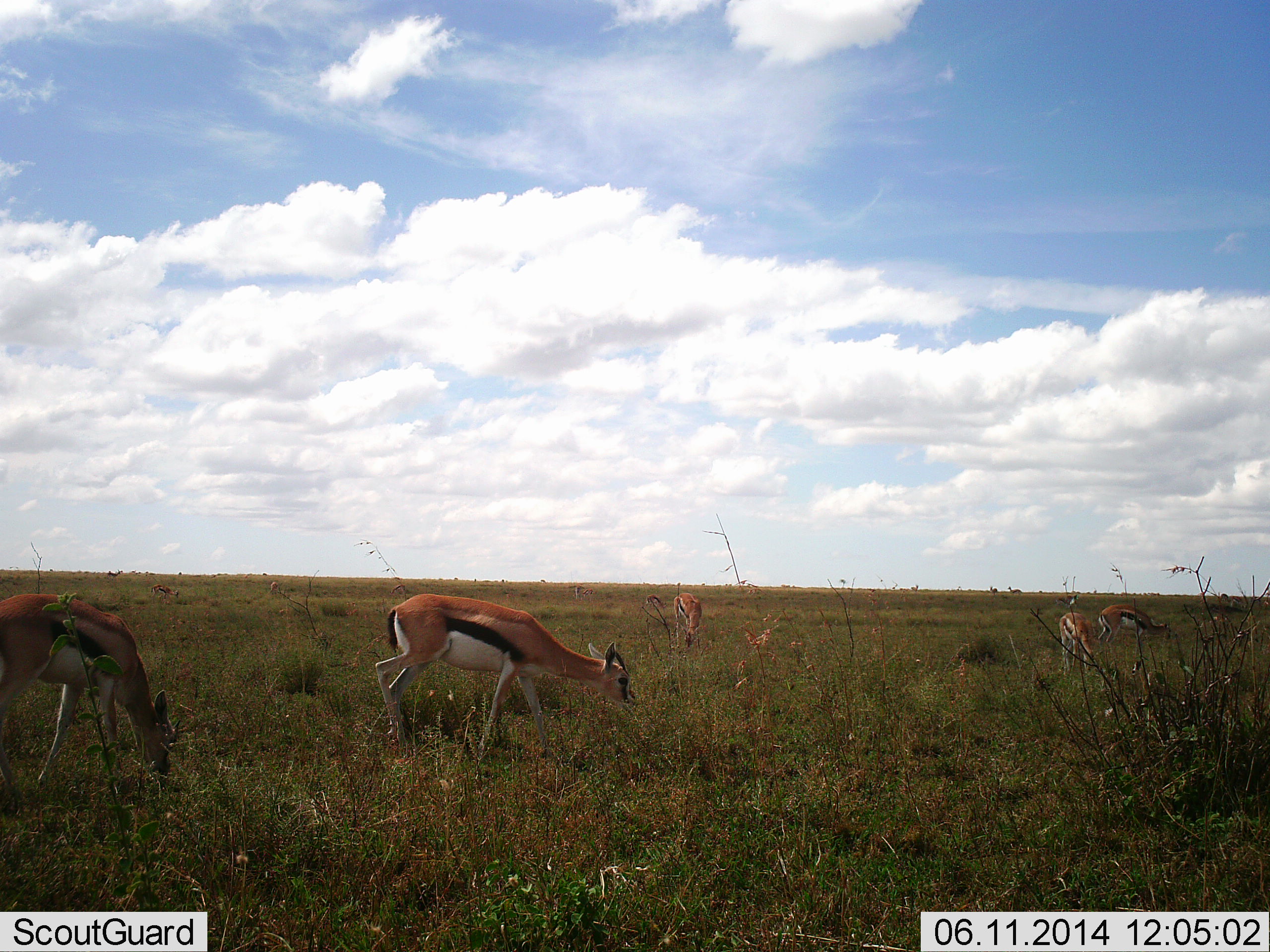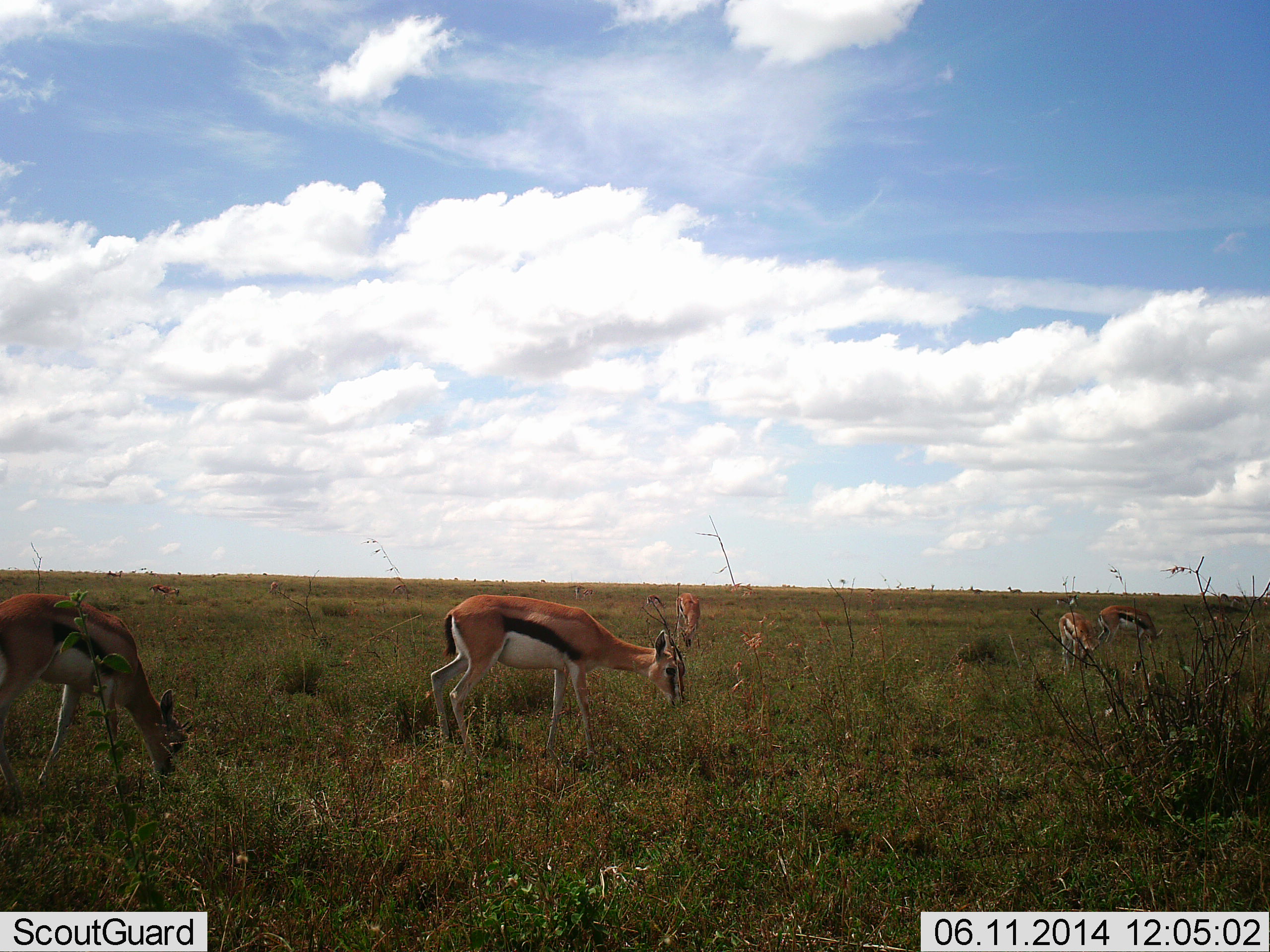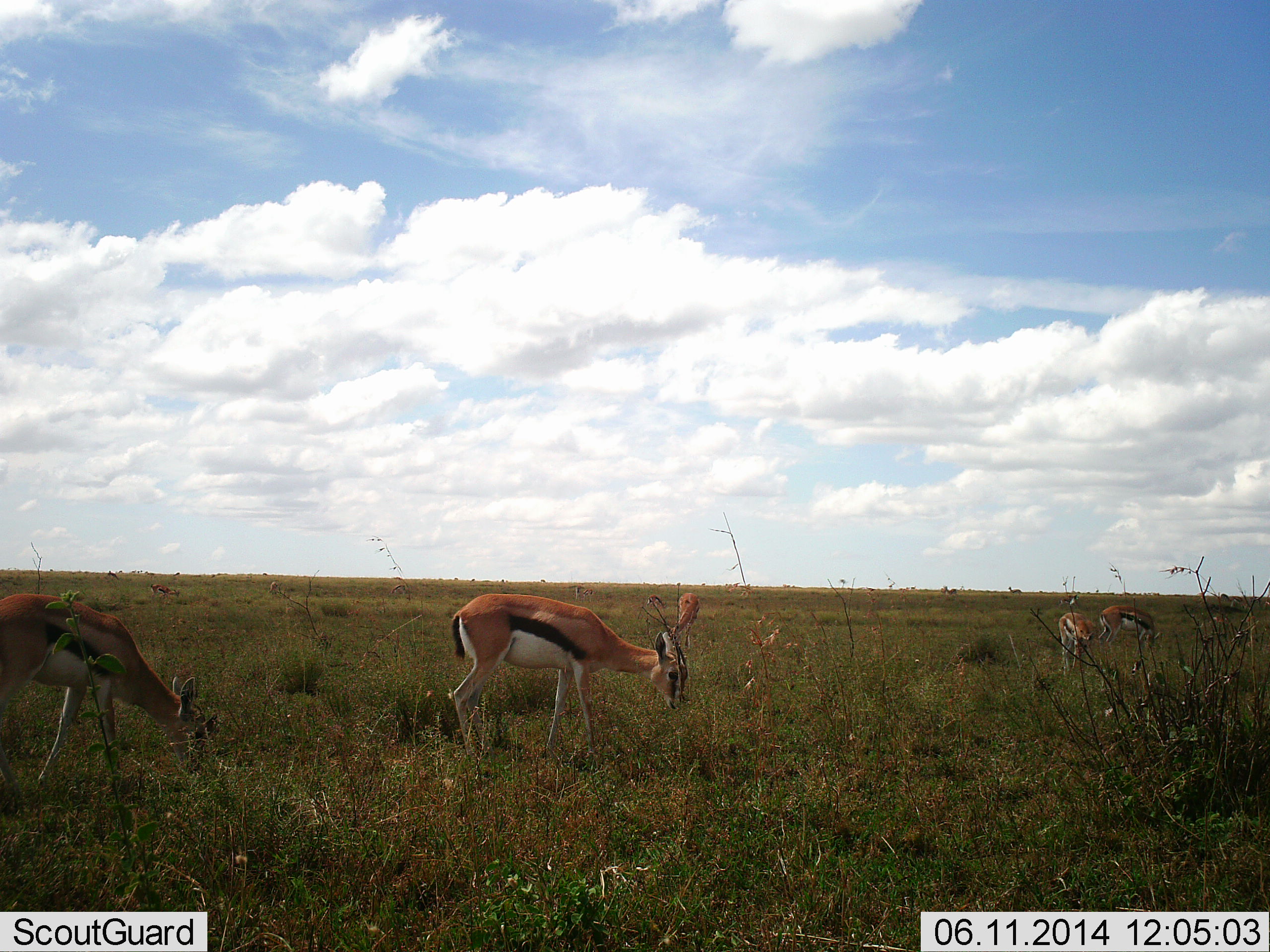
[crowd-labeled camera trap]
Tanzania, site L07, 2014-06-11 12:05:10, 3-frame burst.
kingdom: Animalia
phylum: Chordata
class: Mammalia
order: Artiodactyla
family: Bovidae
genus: Eudorcas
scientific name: Eudorcas thomsonii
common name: thomson's gazelle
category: gazellethomsons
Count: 5.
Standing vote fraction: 27%.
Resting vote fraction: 0%.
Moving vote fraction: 36%.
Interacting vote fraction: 0%.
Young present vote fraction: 0%.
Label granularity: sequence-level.